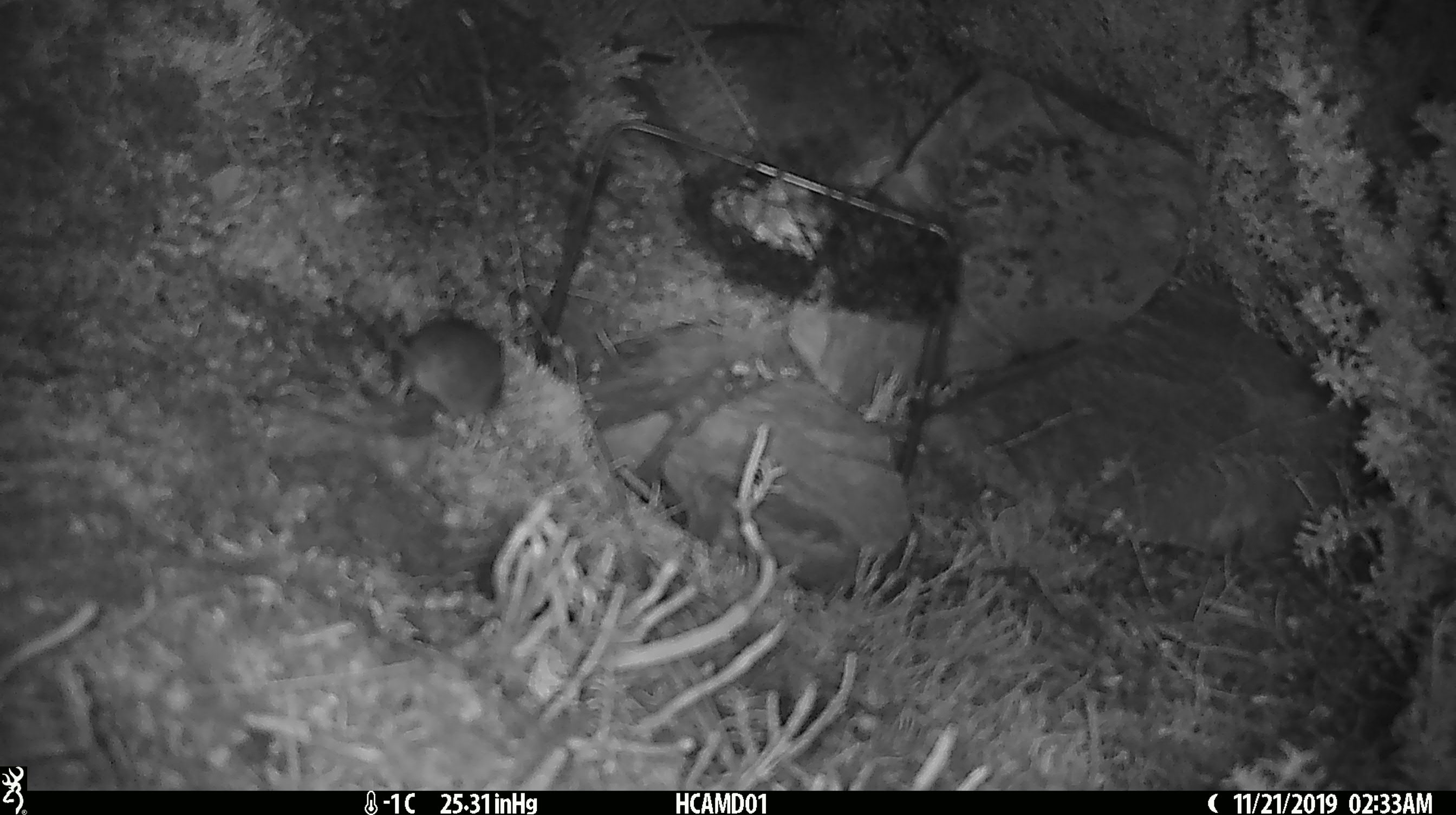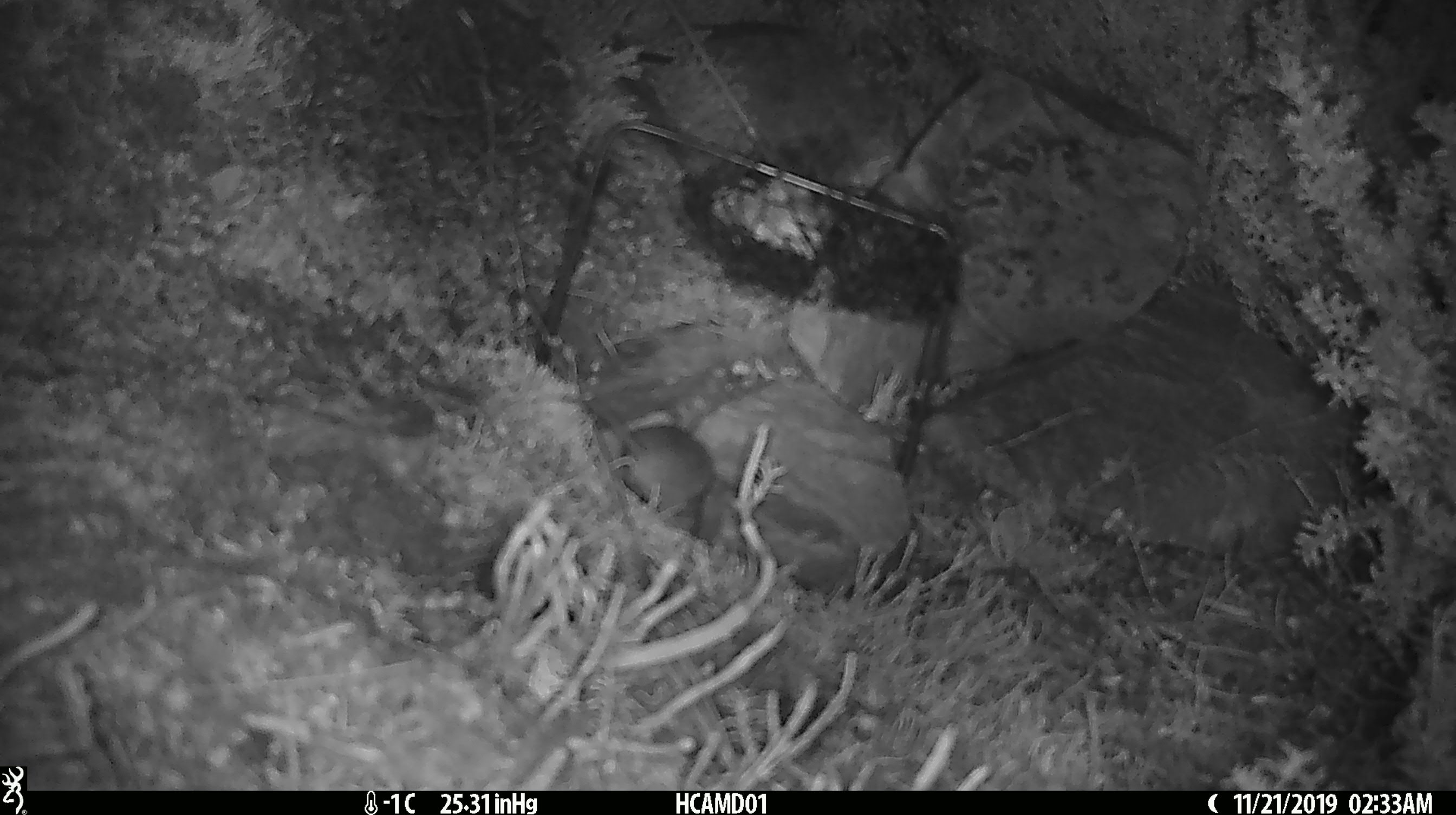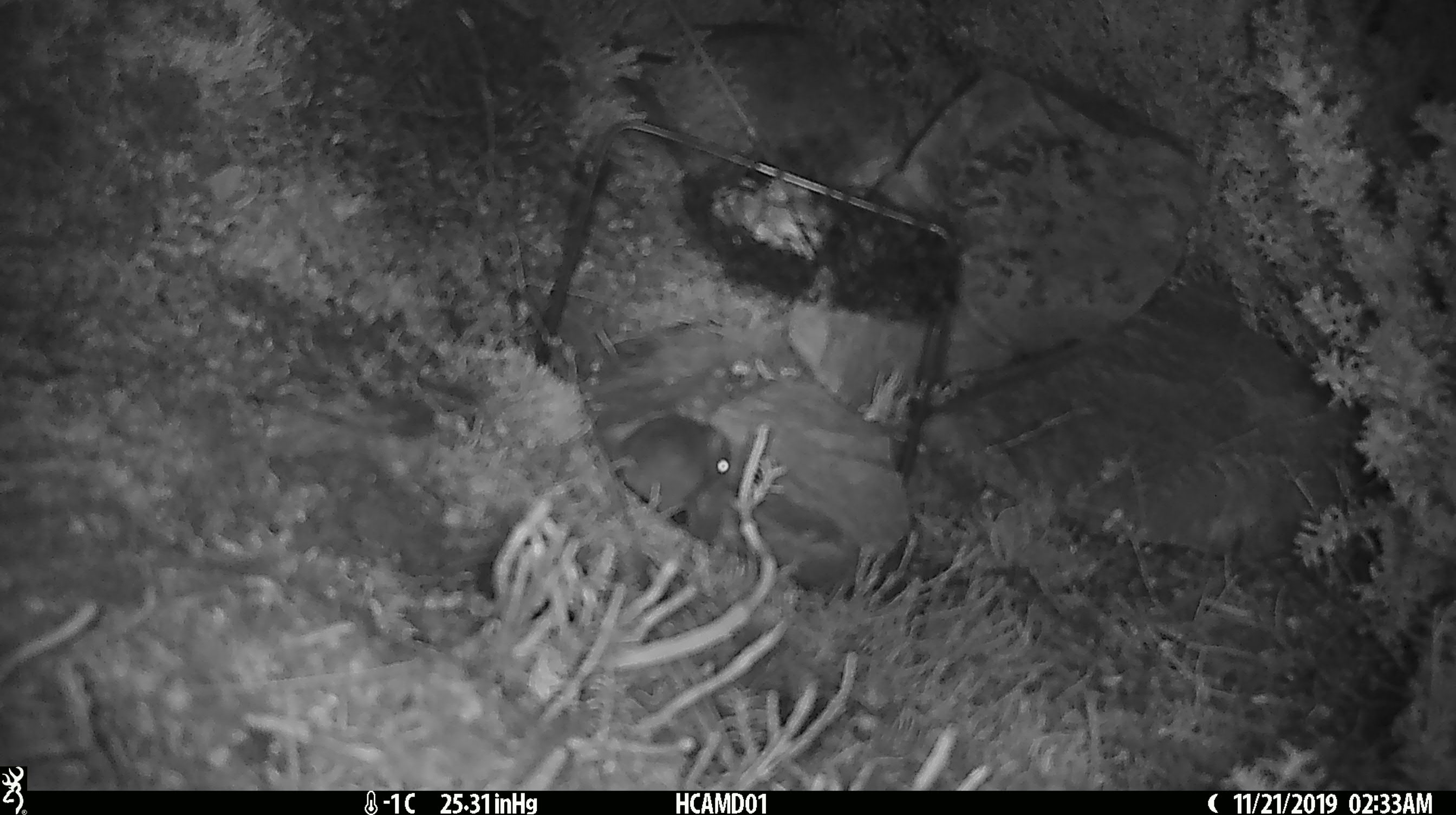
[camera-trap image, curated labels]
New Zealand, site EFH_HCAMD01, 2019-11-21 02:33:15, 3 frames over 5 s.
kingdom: Animalia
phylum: Chordata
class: Mammalia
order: Rodentia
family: Muridae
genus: Mus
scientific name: Mus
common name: mouse